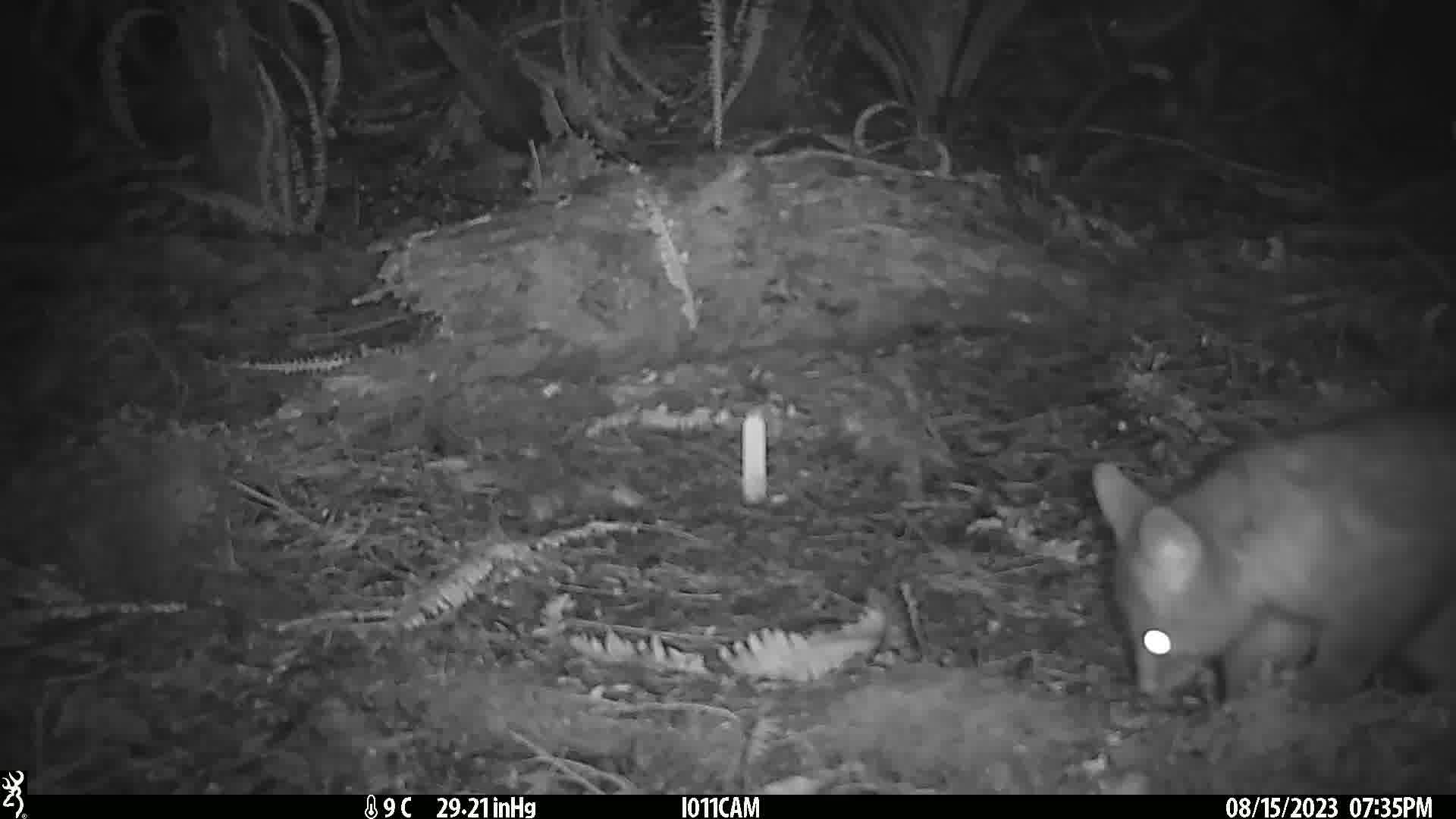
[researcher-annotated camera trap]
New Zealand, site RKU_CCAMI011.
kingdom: Animalia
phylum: Chordata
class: Mammalia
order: Diprotodontia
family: Phalangeridae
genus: Trichosurus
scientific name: Trichosurus vulpecula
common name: common brushtail possum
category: possum